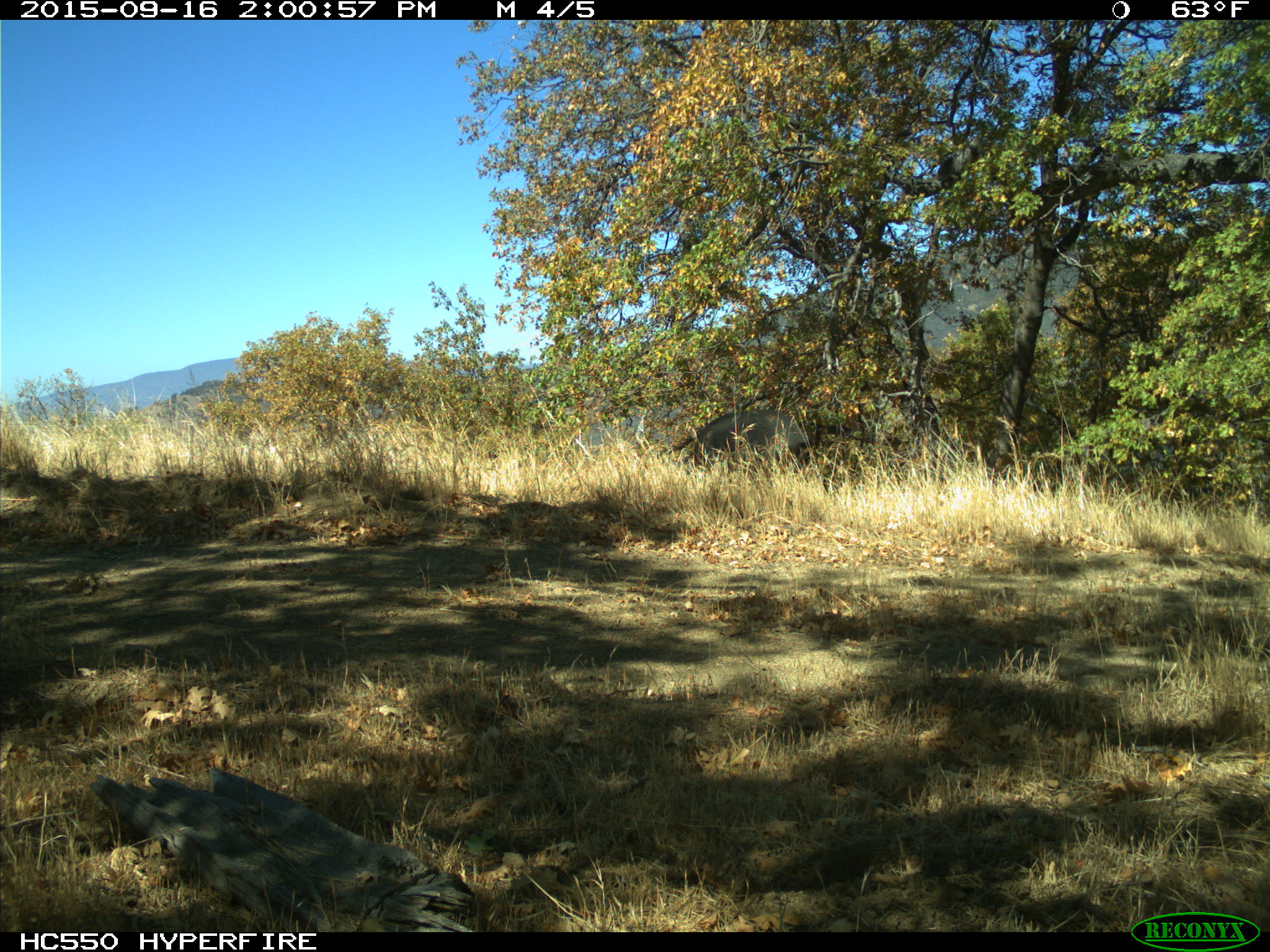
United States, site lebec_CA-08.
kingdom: Animalia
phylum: Chordata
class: Mammalia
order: Artiodactyla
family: Suidae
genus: Sus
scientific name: Sus scrofa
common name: wild boar